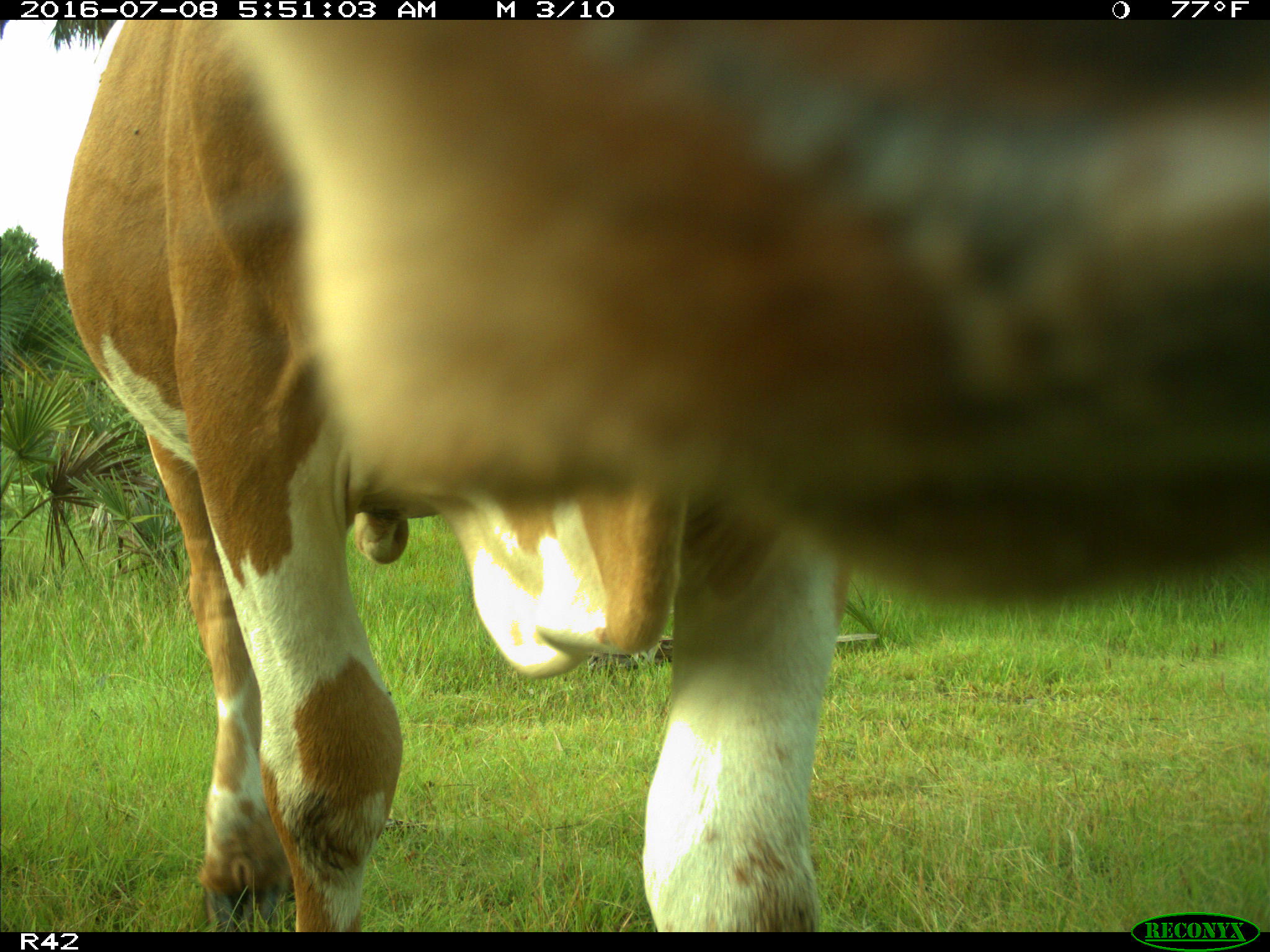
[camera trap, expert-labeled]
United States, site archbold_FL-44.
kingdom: Animalia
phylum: Chordata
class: Mammalia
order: Artiodactyla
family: Bovidae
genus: Bos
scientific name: Bos taurus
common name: domestic cow